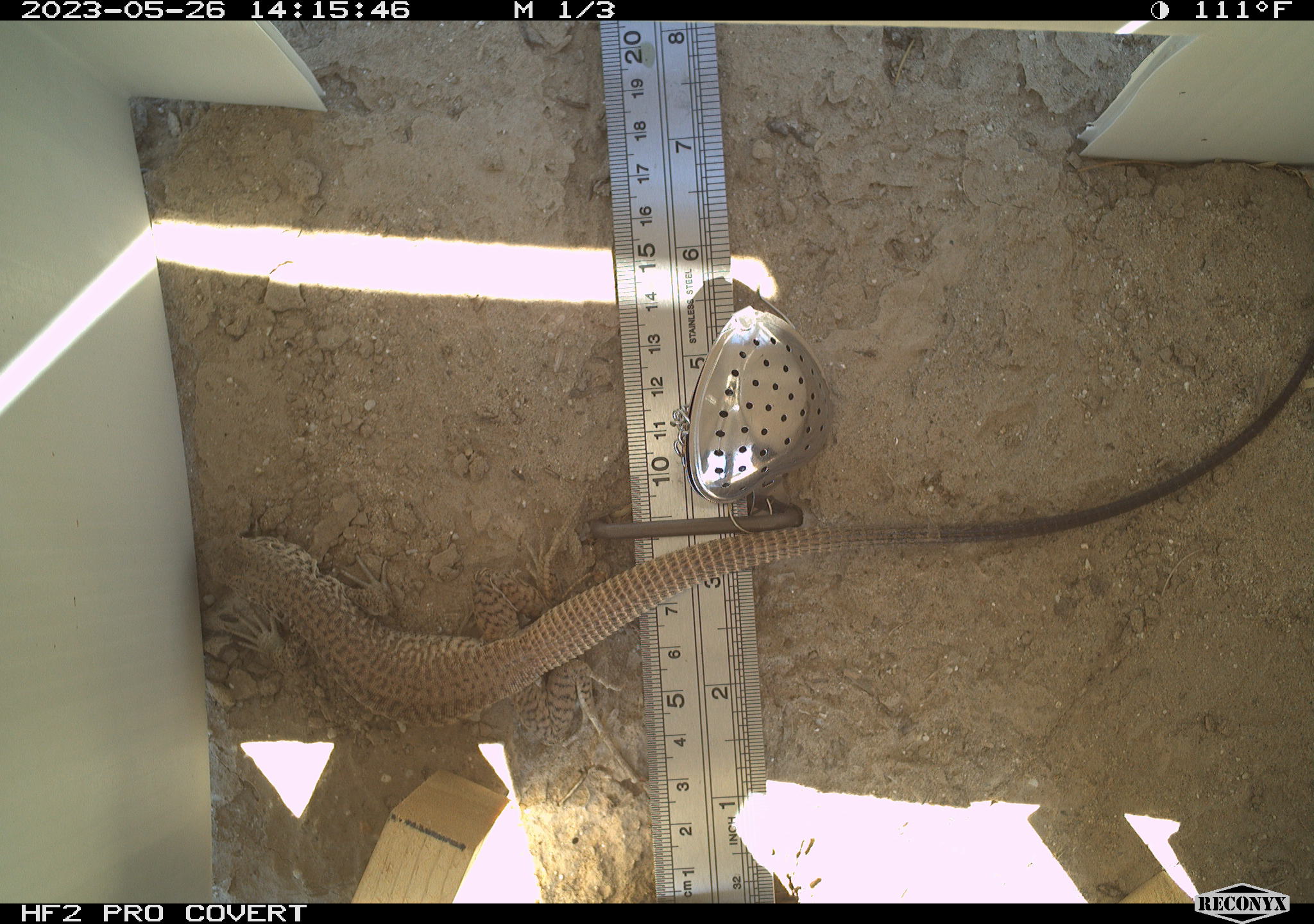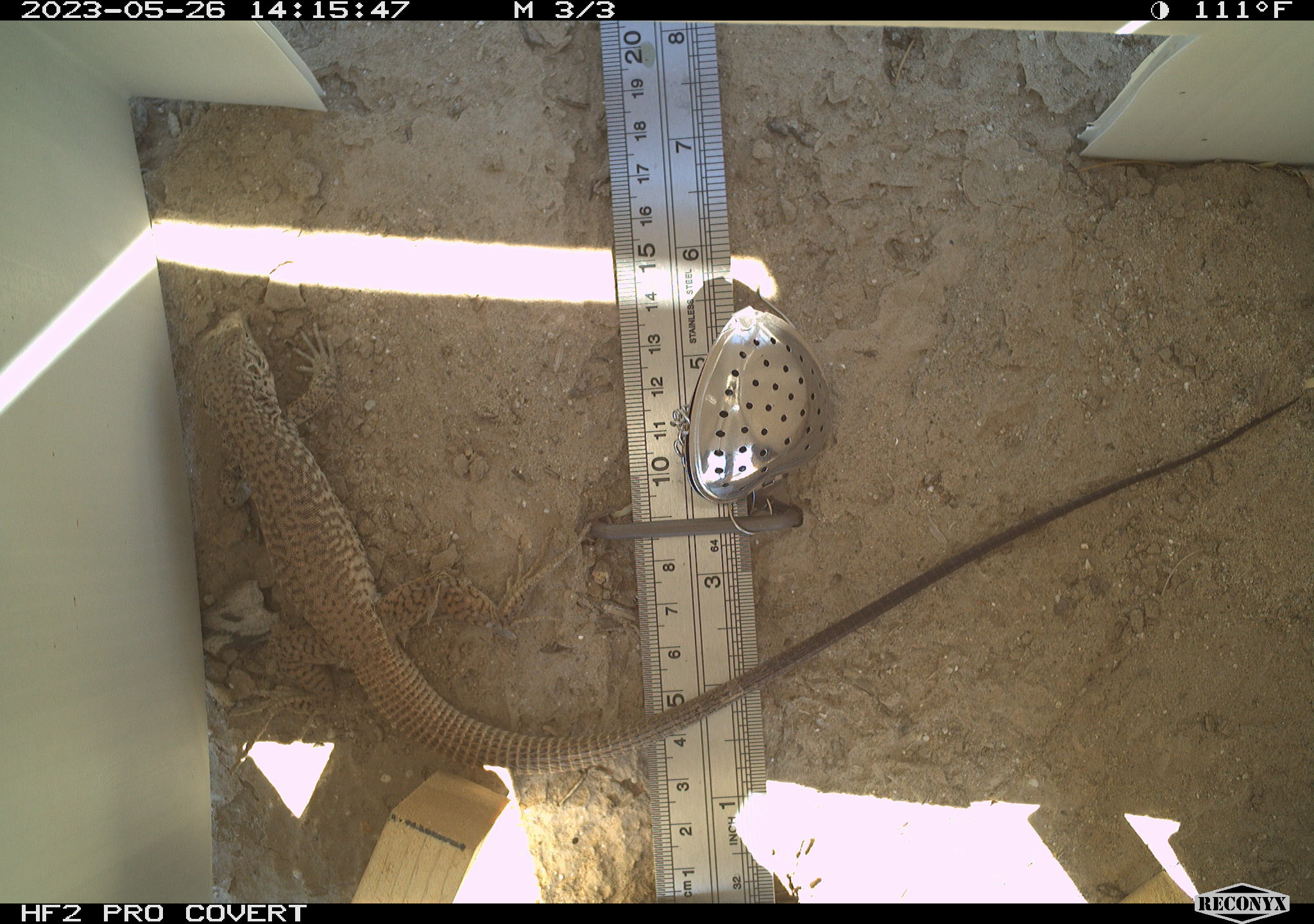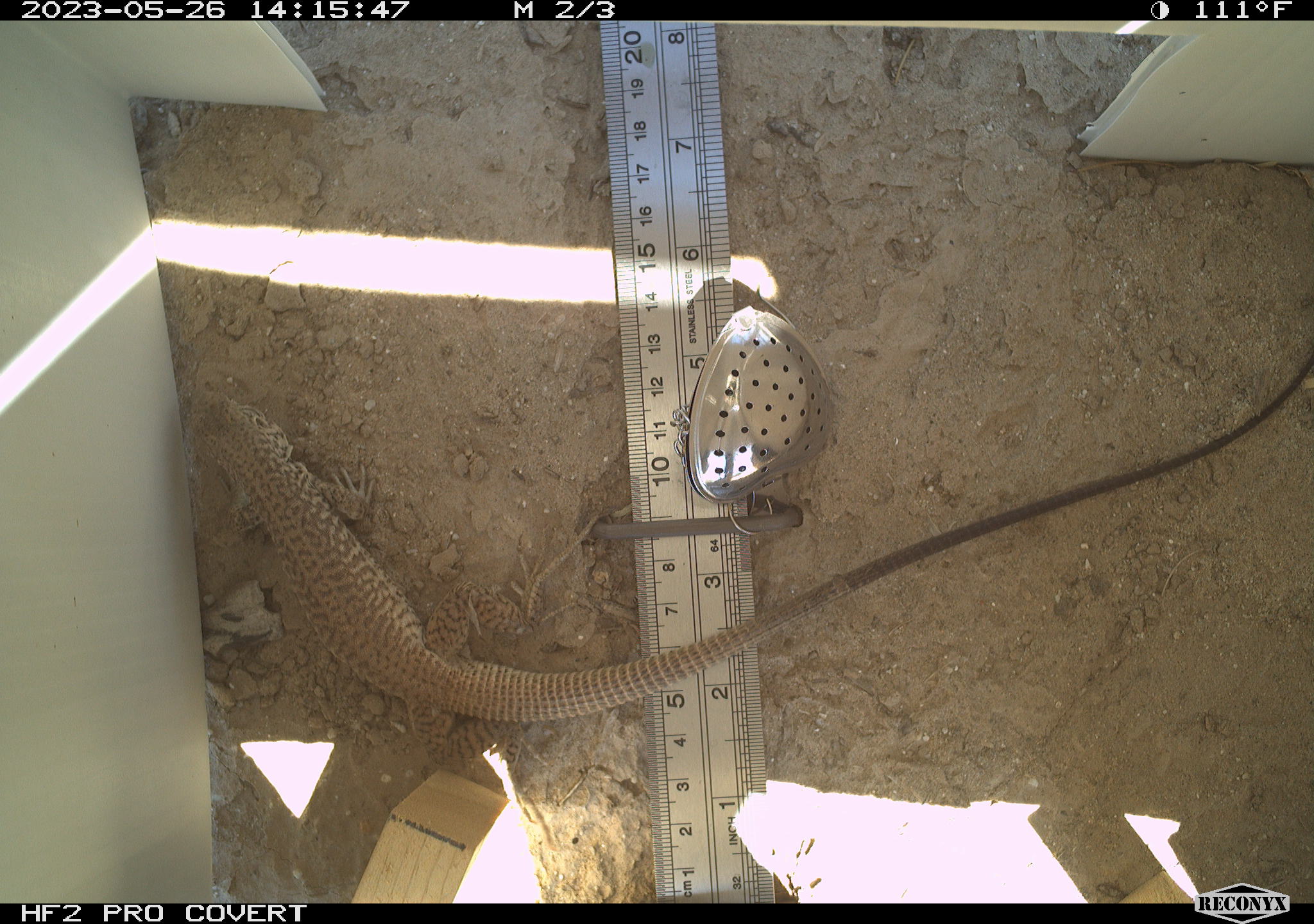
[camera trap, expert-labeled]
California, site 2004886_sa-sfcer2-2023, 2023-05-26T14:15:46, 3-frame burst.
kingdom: Animalia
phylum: Chordata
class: Reptilia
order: Squamata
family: Teiidae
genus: Aspidoscelis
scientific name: Aspidoscelis tigris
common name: western whiptail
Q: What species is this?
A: Western whiptail (Aspidoscelis tigris).